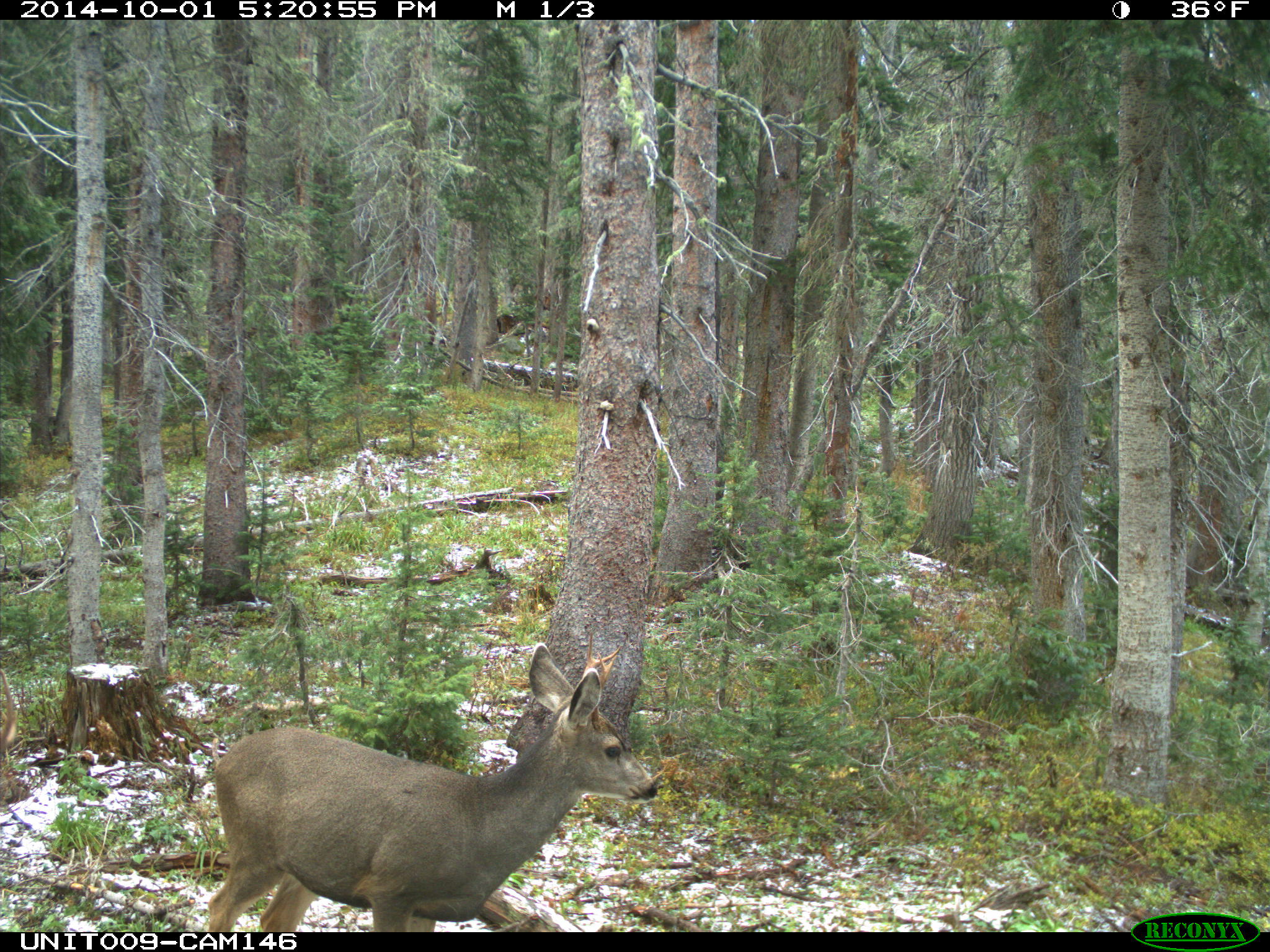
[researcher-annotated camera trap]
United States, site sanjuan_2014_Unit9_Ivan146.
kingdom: Animalia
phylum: Chordata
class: Mammalia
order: Artiodactyla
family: Cervidae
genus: Odocoileus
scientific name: Odocoileus hemionus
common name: mule deer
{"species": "Odocoileus hemionus (mule deer)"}